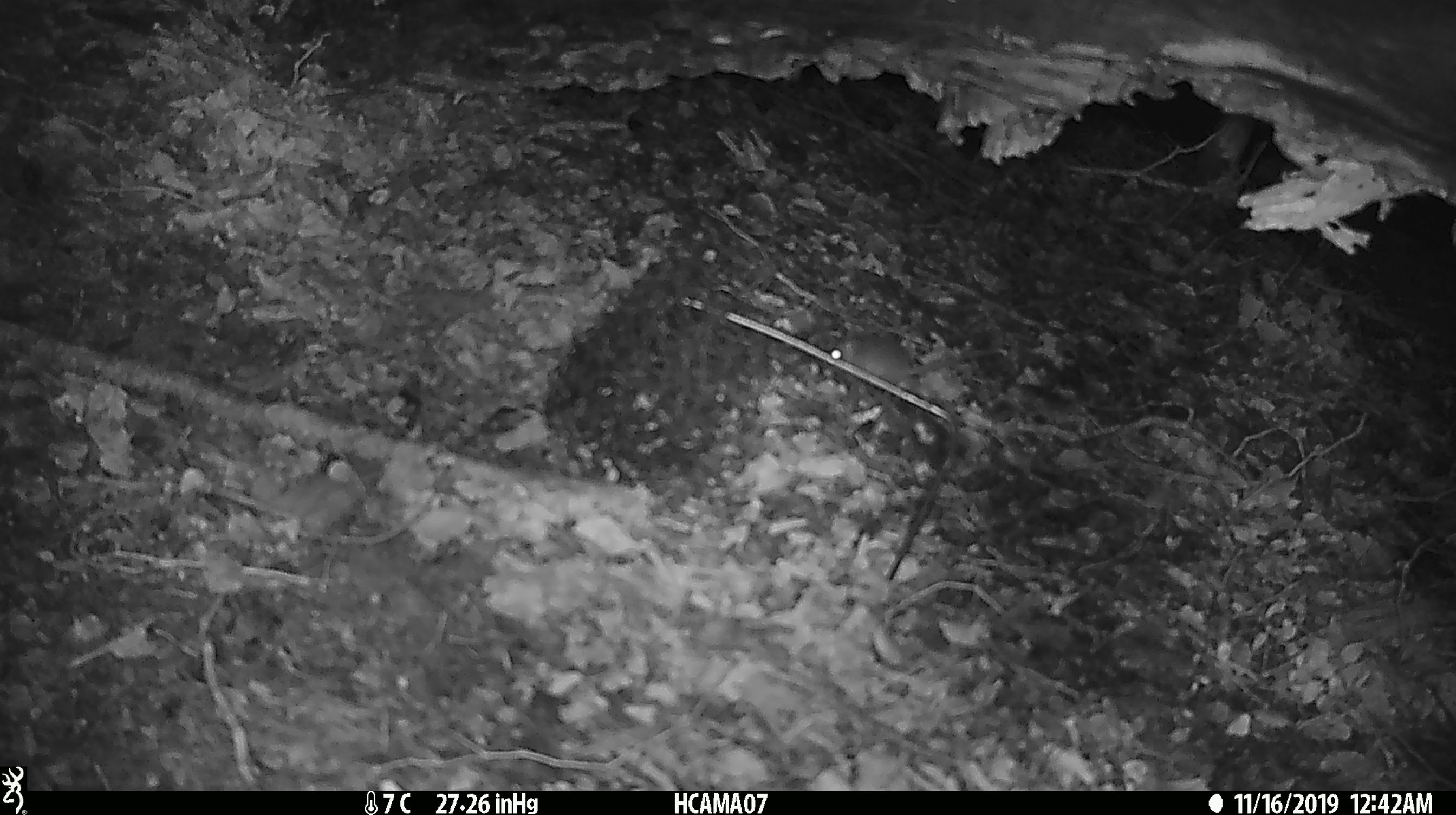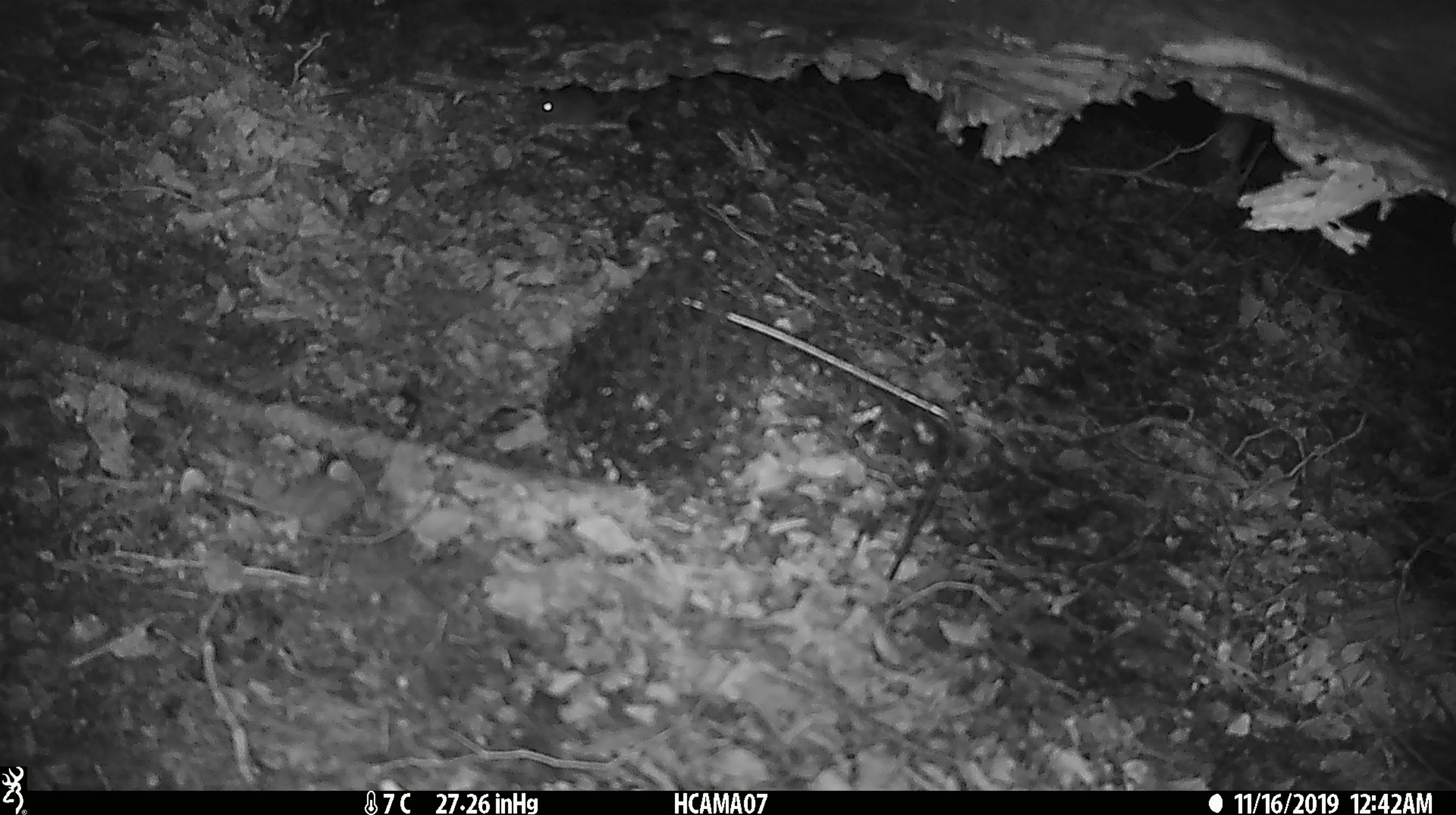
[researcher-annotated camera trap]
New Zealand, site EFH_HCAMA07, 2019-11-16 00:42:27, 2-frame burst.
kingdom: Animalia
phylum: Chordata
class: Mammalia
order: Rodentia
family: Muridae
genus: Mus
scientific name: Mus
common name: mouse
Mouse (Mus).